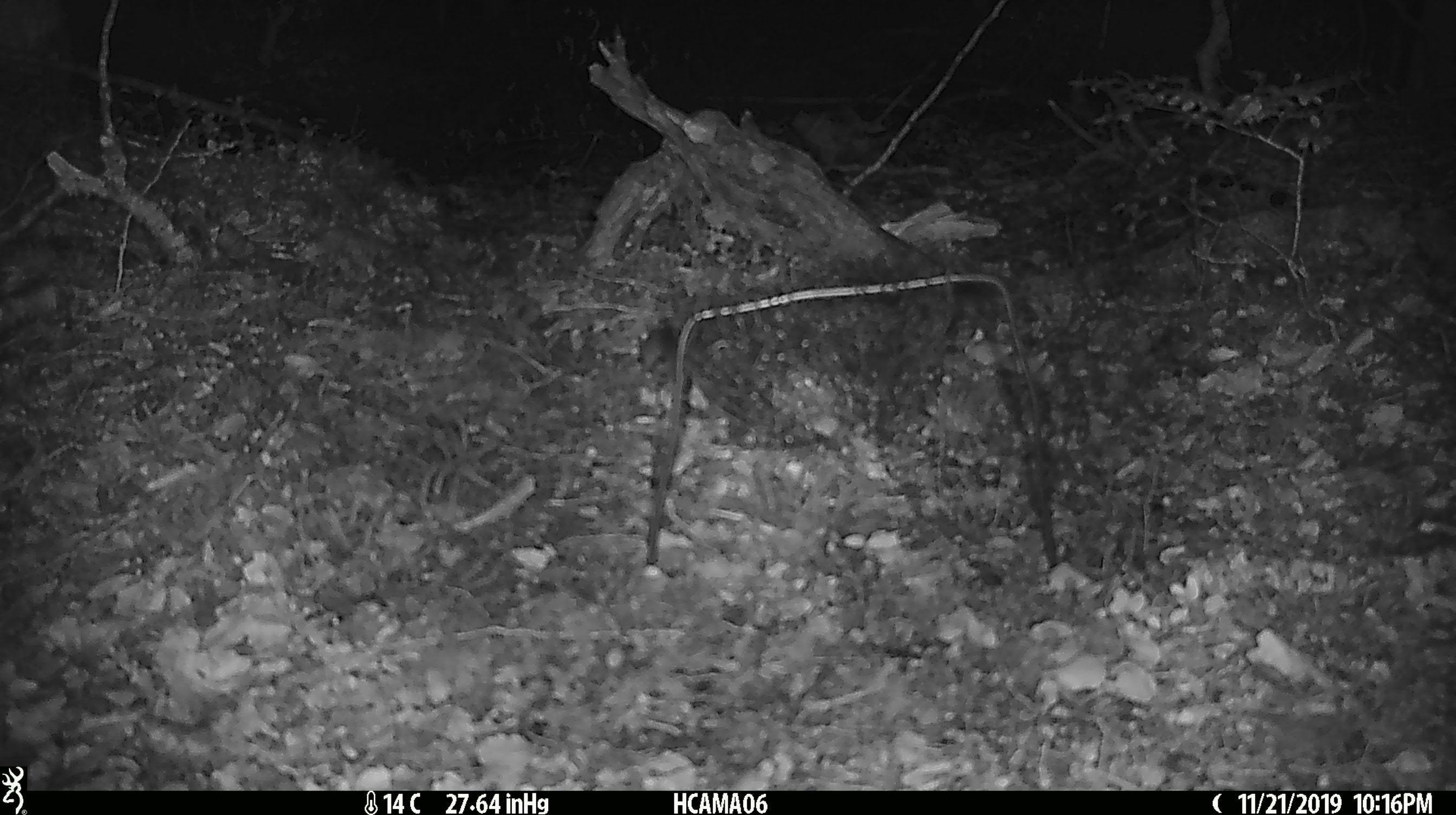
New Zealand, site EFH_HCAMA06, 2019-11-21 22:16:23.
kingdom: Animalia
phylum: Chordata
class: Mammalia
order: Rodentia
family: Muridae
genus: Mus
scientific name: Mus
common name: mouse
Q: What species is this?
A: Mouse (Mus).